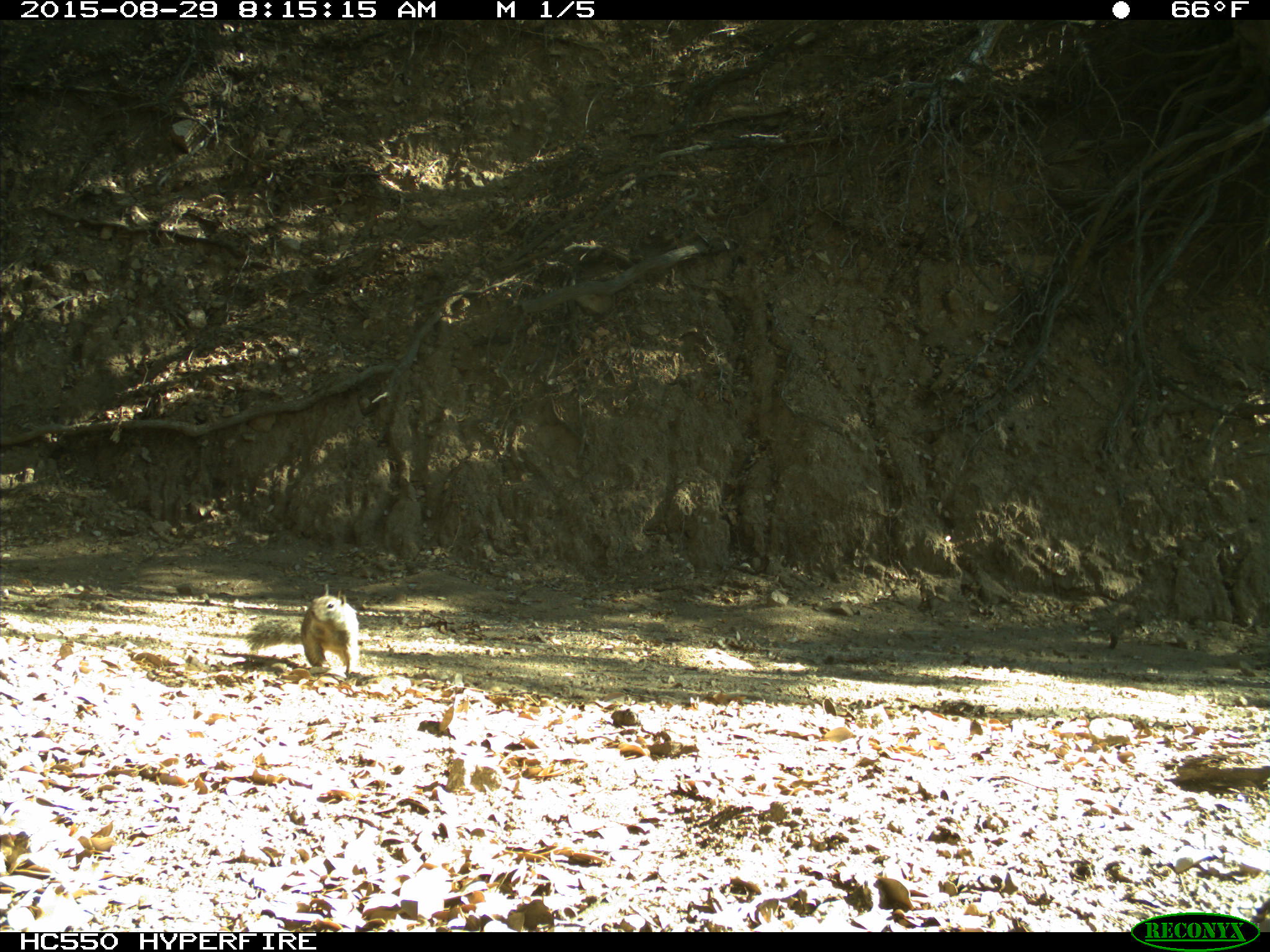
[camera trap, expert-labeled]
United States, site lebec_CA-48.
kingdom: Animalia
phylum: Chordata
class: Mammalia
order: Rodentia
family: Sciuridae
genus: Otospermophilus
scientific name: Otospermophilus beecheyi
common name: california ground squirrel